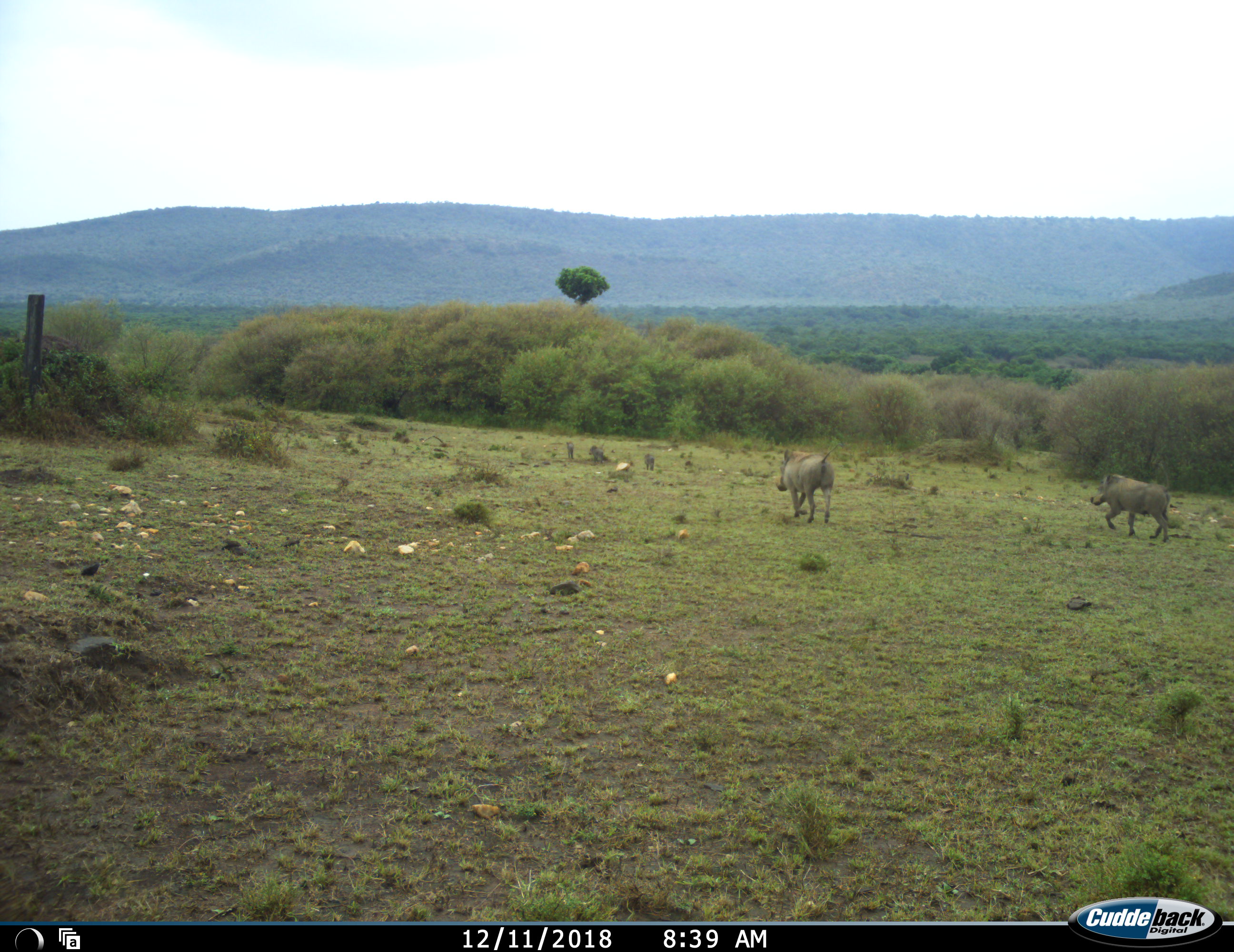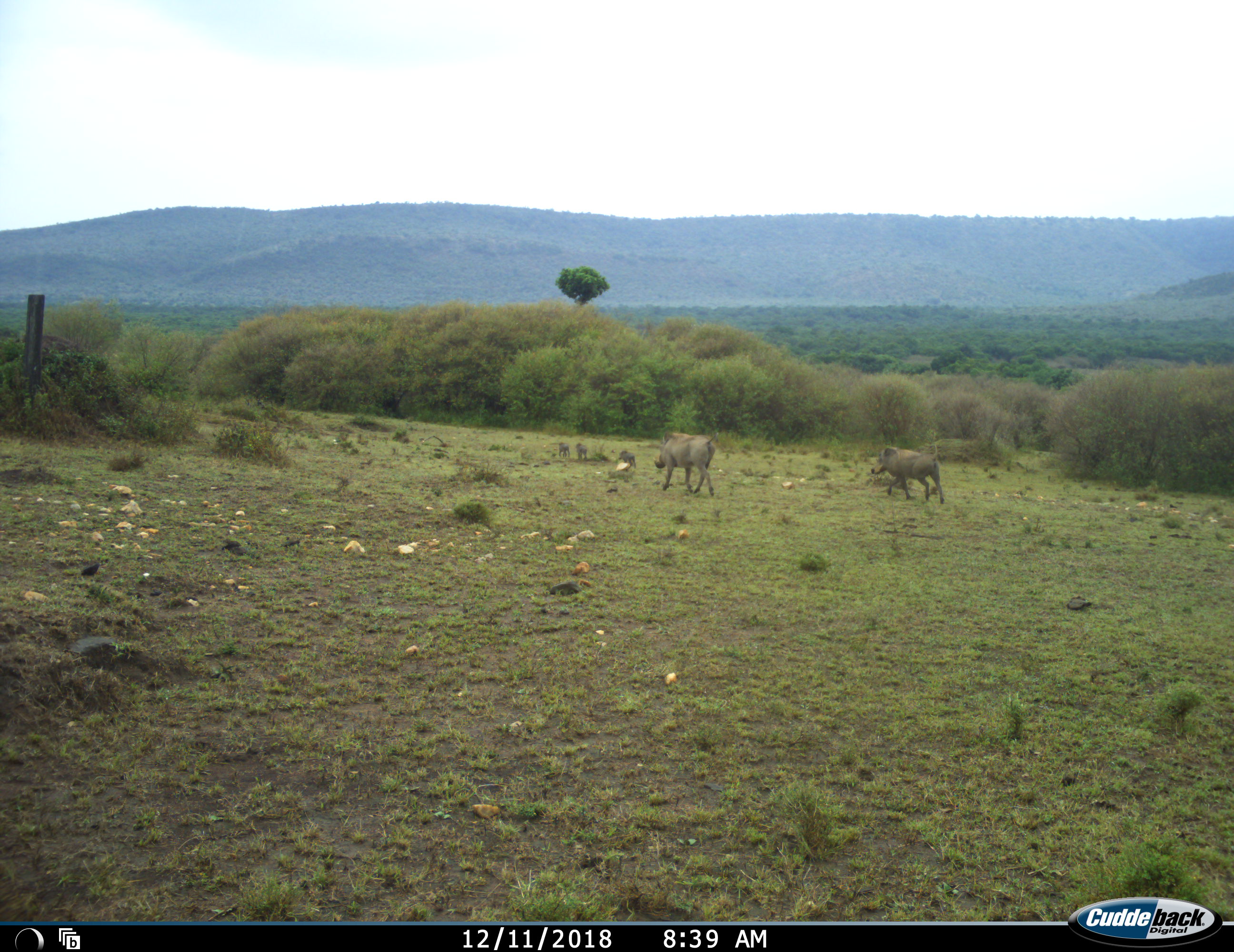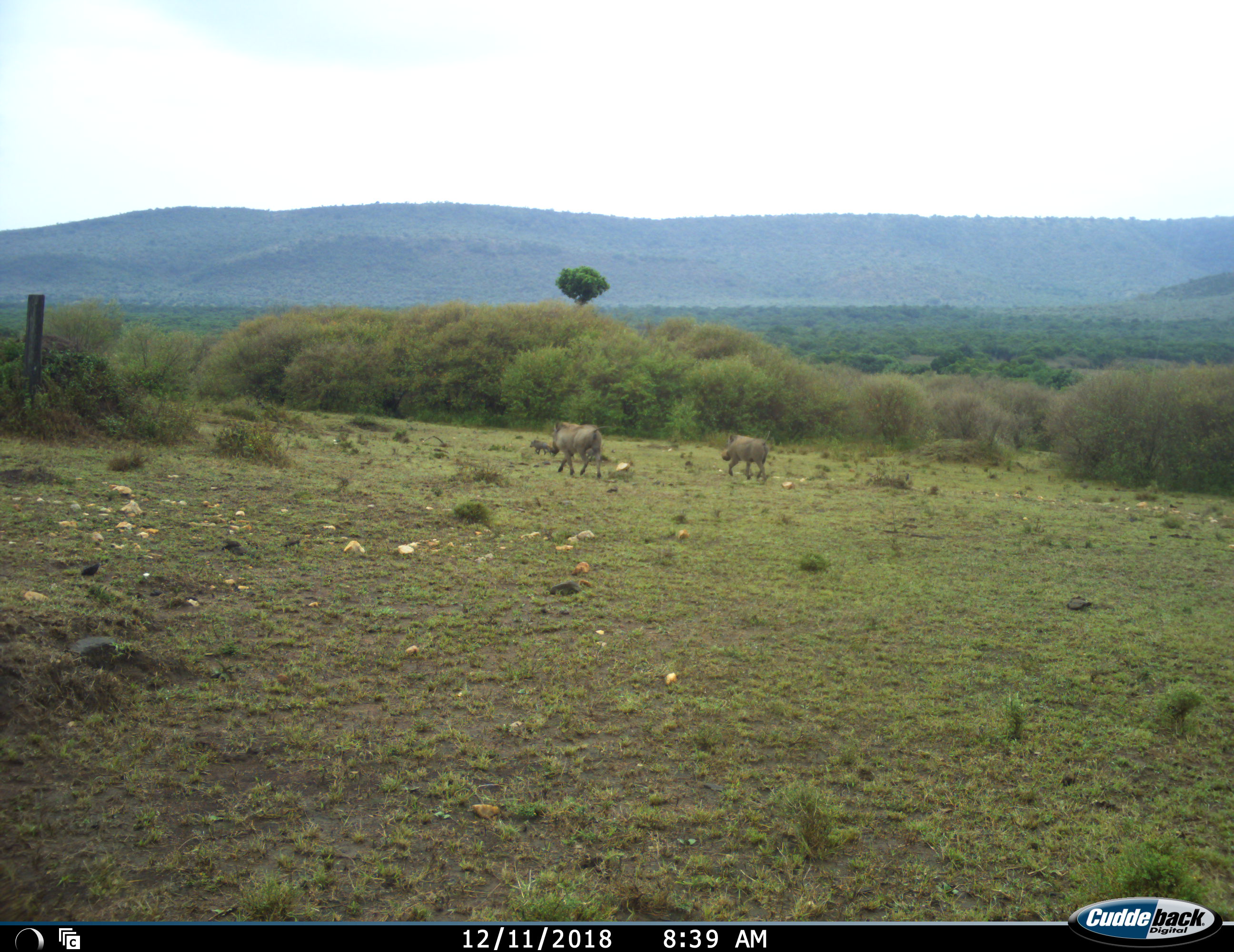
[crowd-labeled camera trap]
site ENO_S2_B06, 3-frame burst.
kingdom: Animalia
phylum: Chordata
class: Mammalia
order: Artiodactyla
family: Suidae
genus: Phacochoerus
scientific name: Phacochoerus africanus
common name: warthog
Warthog (Phacochoerus africanus), count 5. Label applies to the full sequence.